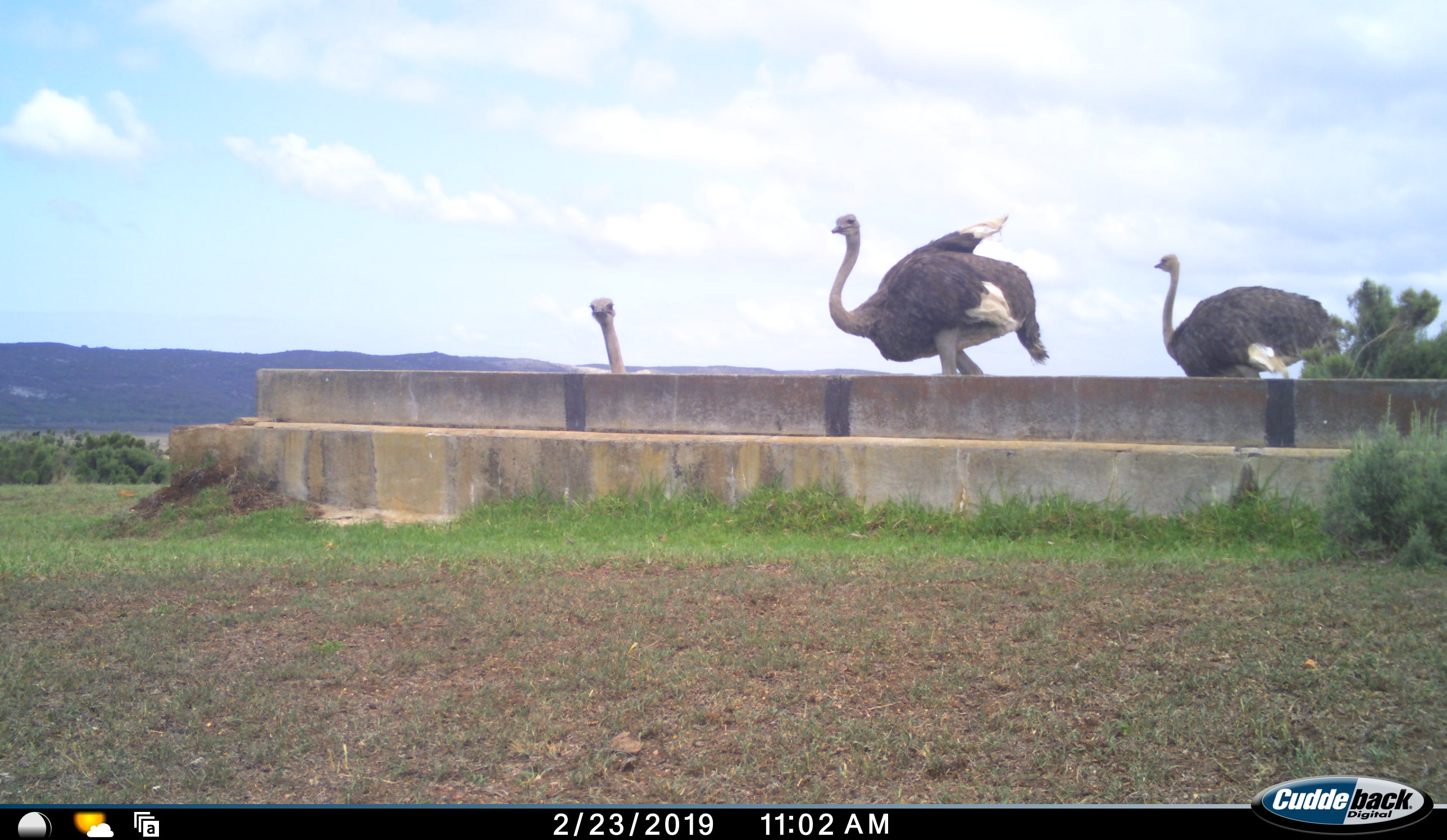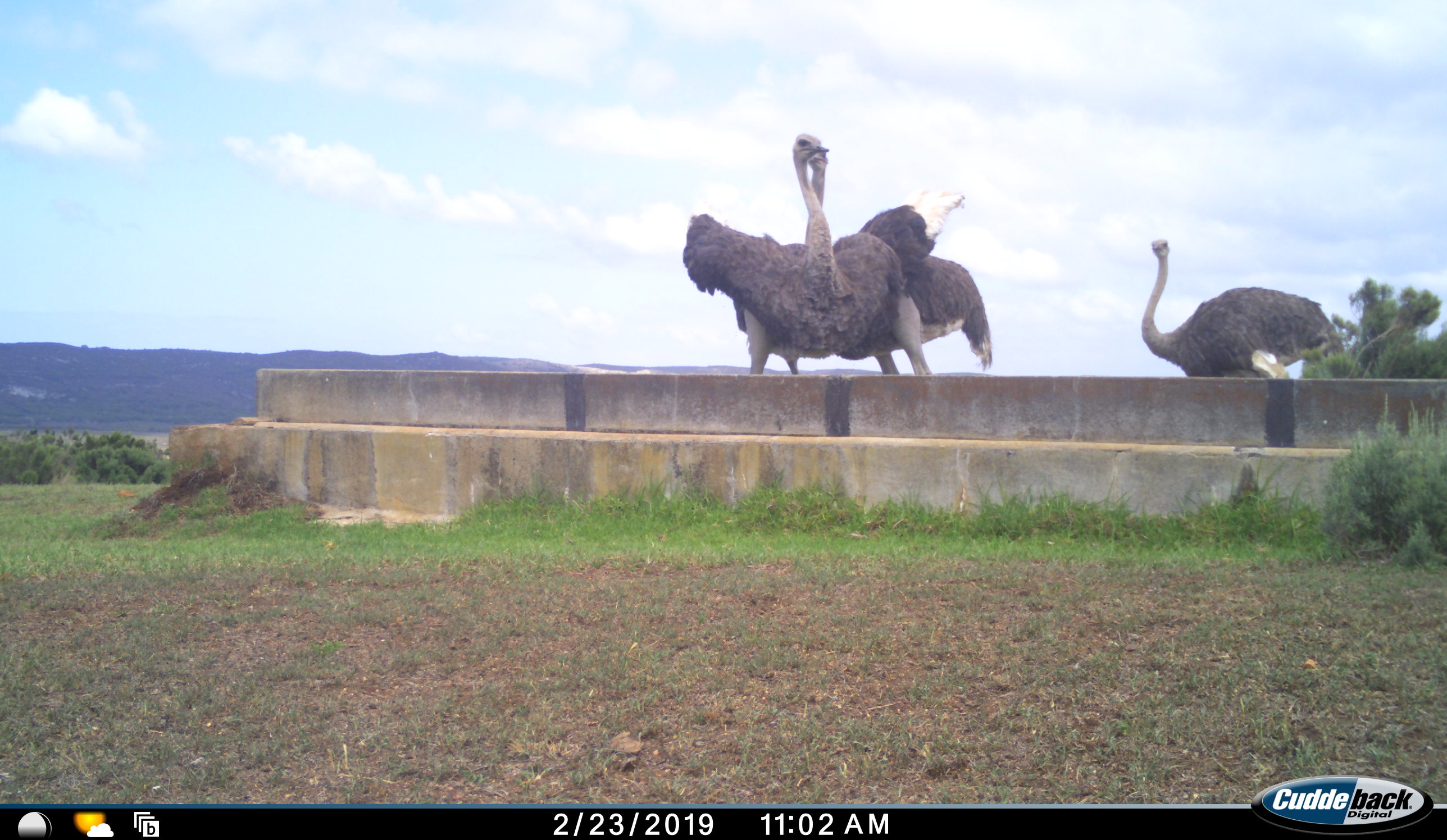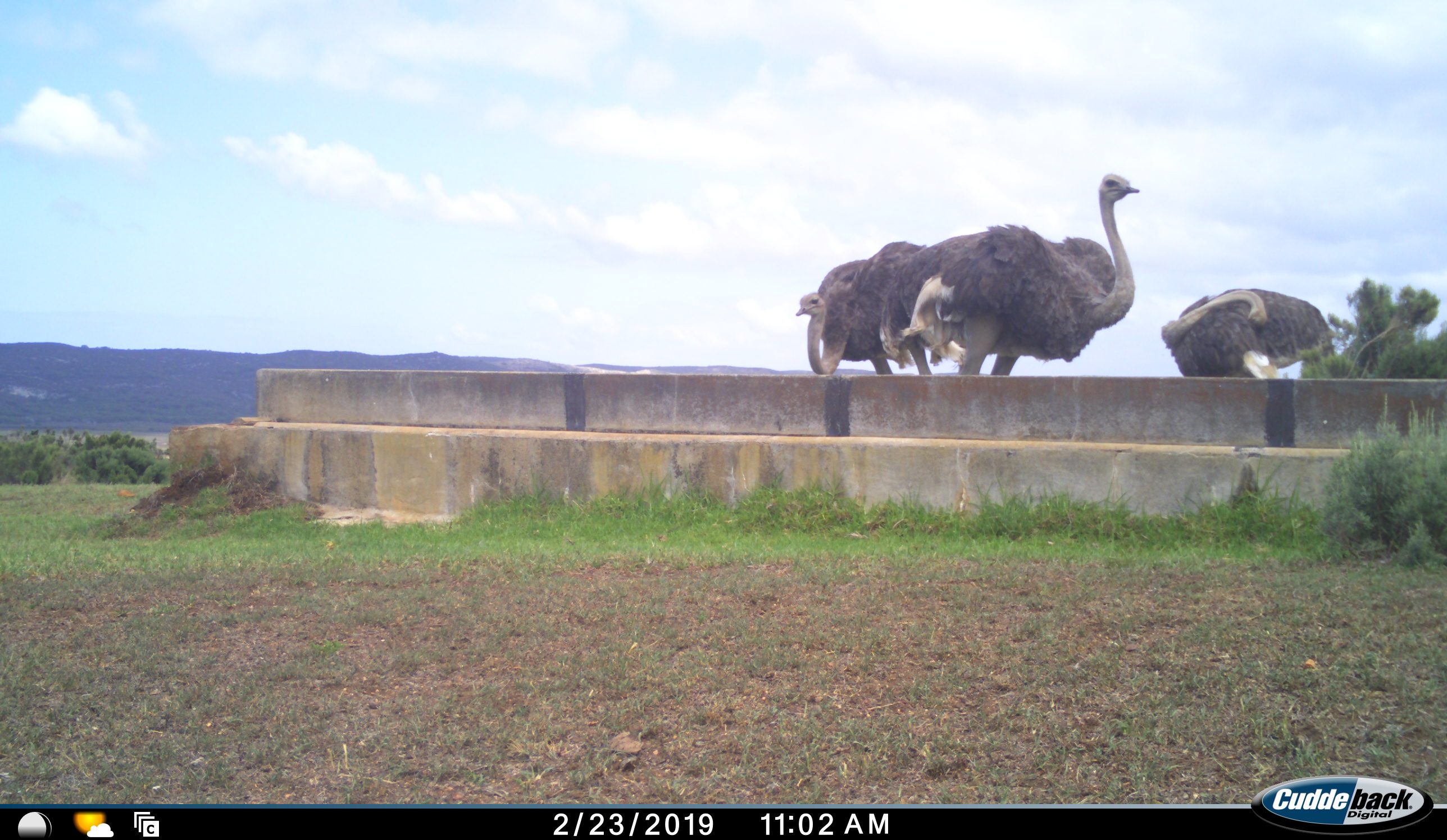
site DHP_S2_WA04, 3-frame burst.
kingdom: Animalia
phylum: Chordata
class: Aves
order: Struthioniformes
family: Struthionidae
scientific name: Struthionidae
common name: ostrich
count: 3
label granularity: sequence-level